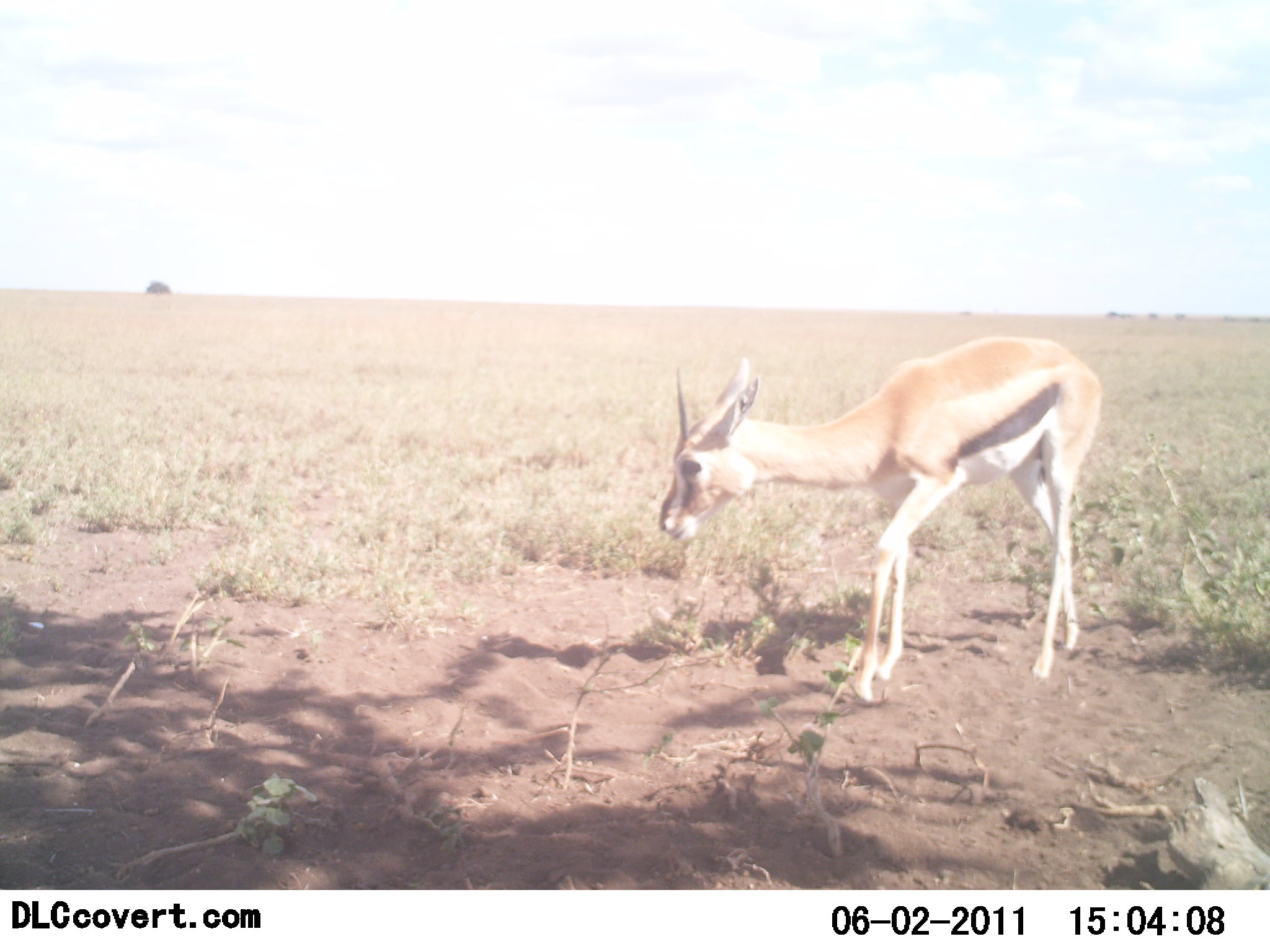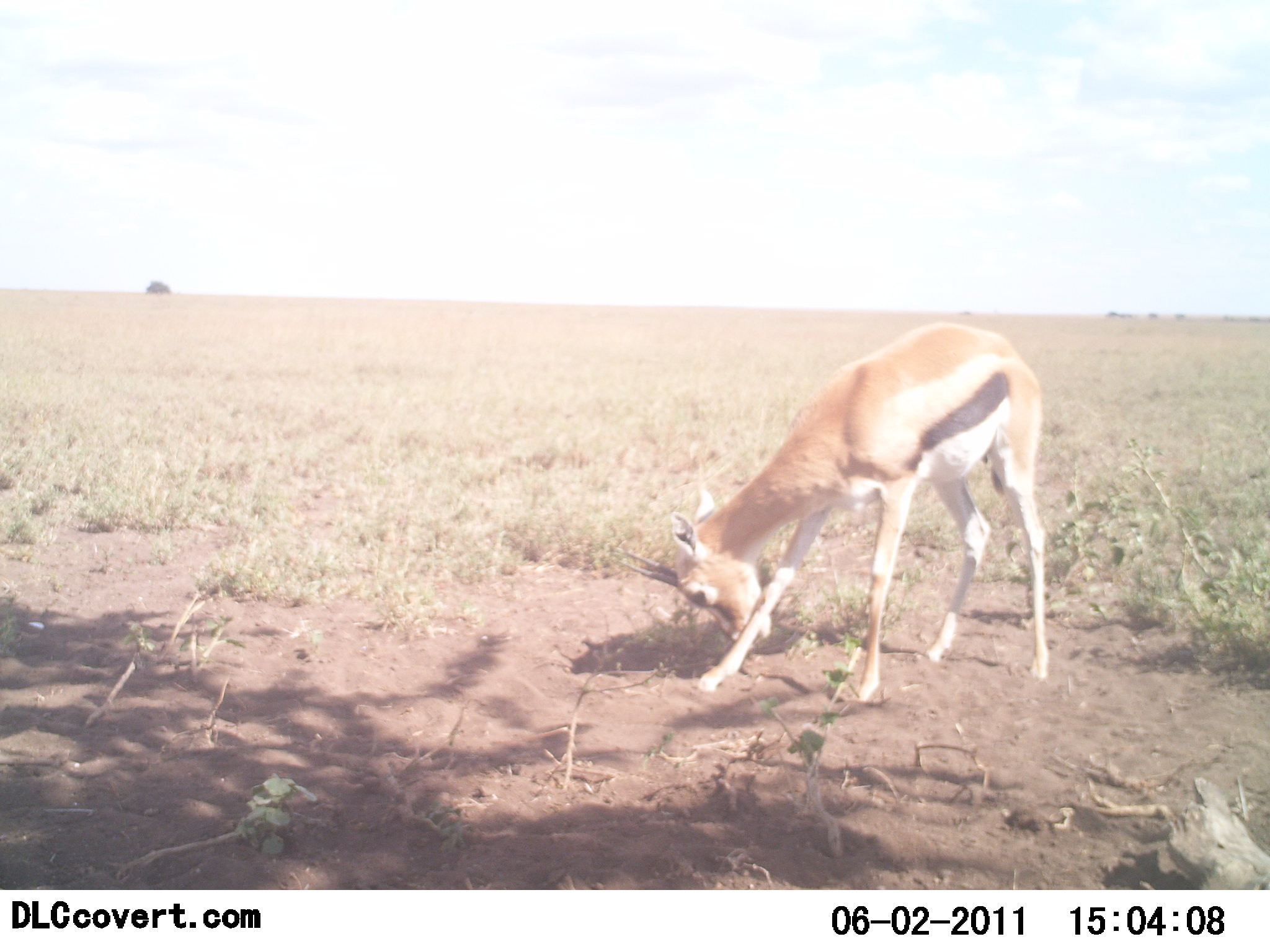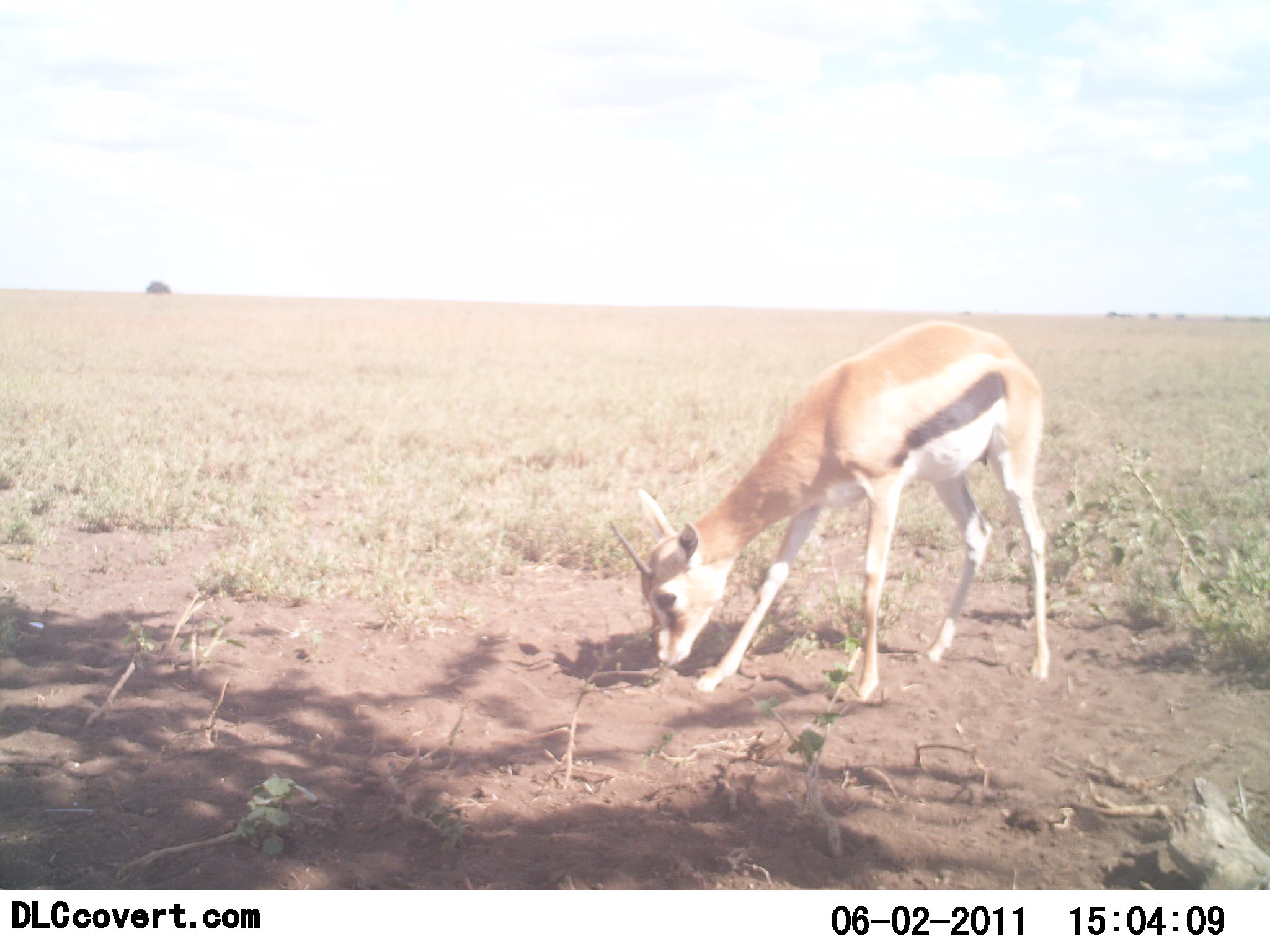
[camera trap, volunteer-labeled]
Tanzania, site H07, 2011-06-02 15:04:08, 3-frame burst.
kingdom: Animalia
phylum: Chordata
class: Mammalia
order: Artiodactyla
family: Bovidae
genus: Eudorcas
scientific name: Eudorcas thomsonii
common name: thomson's gazelle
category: gazellethomsons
Gazellethomsons (thomson's gazelle) (Eudorcas thomsonii), count 1. Behavior (volunteer vote fractions): standing 46%, resting 0%, moving 15%, interacting 8%. Young present (vote fraction): 0%. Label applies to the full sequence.